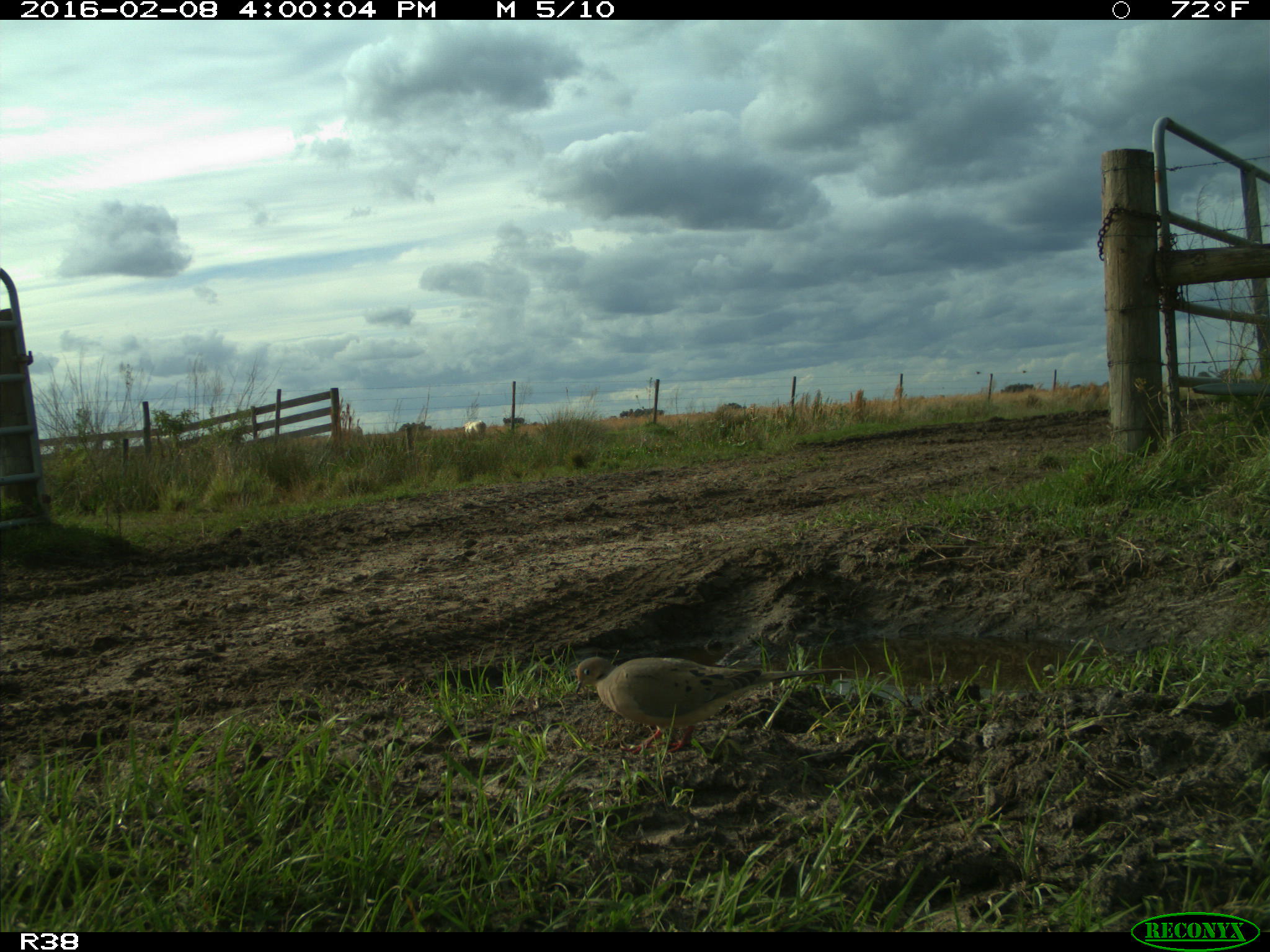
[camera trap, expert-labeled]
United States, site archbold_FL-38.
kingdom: Animalia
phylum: Chordata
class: Aves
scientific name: Aves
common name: birds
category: unidentified bird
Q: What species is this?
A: Unidentified bird (birds) (Aves).